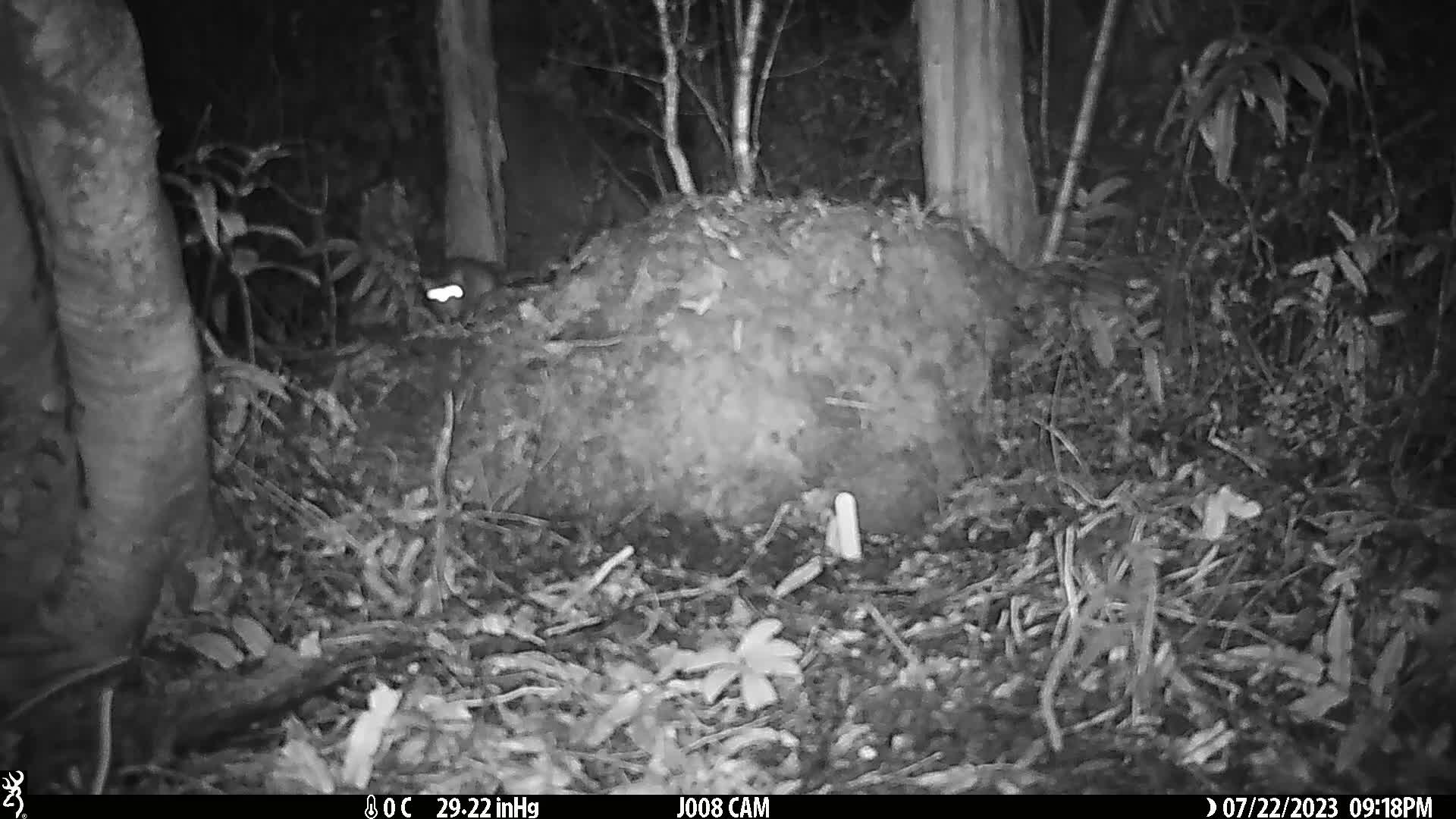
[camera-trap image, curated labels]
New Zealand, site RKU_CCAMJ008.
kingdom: Animalia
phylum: Chordata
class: Mammalia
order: Rodentia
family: Muridae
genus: Rattus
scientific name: Rattus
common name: rat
Rat (Rattus).